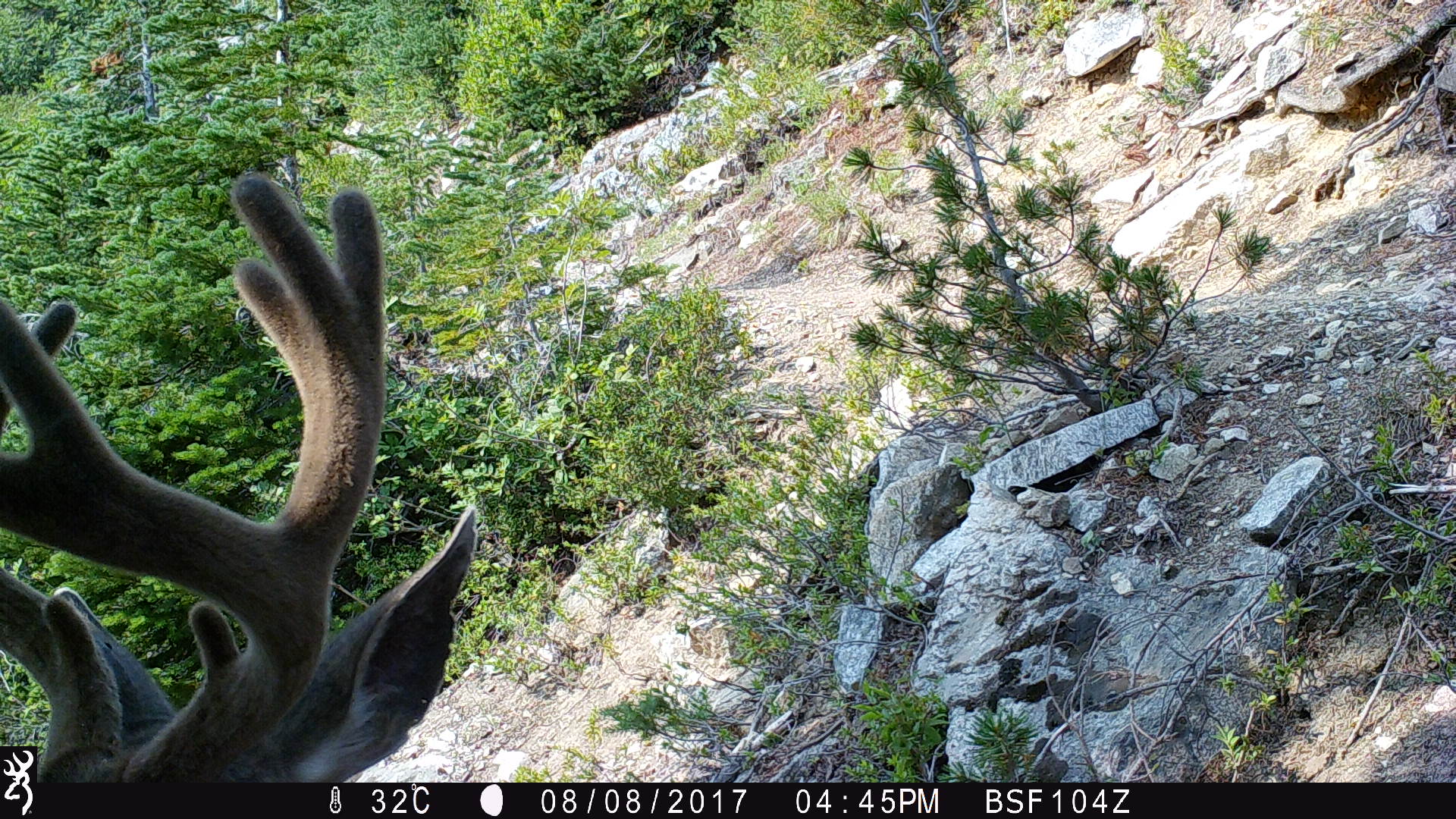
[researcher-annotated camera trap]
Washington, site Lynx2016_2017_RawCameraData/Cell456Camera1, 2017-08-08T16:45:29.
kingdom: Animalia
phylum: Chordata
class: Mammalia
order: Artiodactyla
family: Cervidae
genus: Odocoileus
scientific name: Odocoileus hemionus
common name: mule deer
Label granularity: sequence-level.